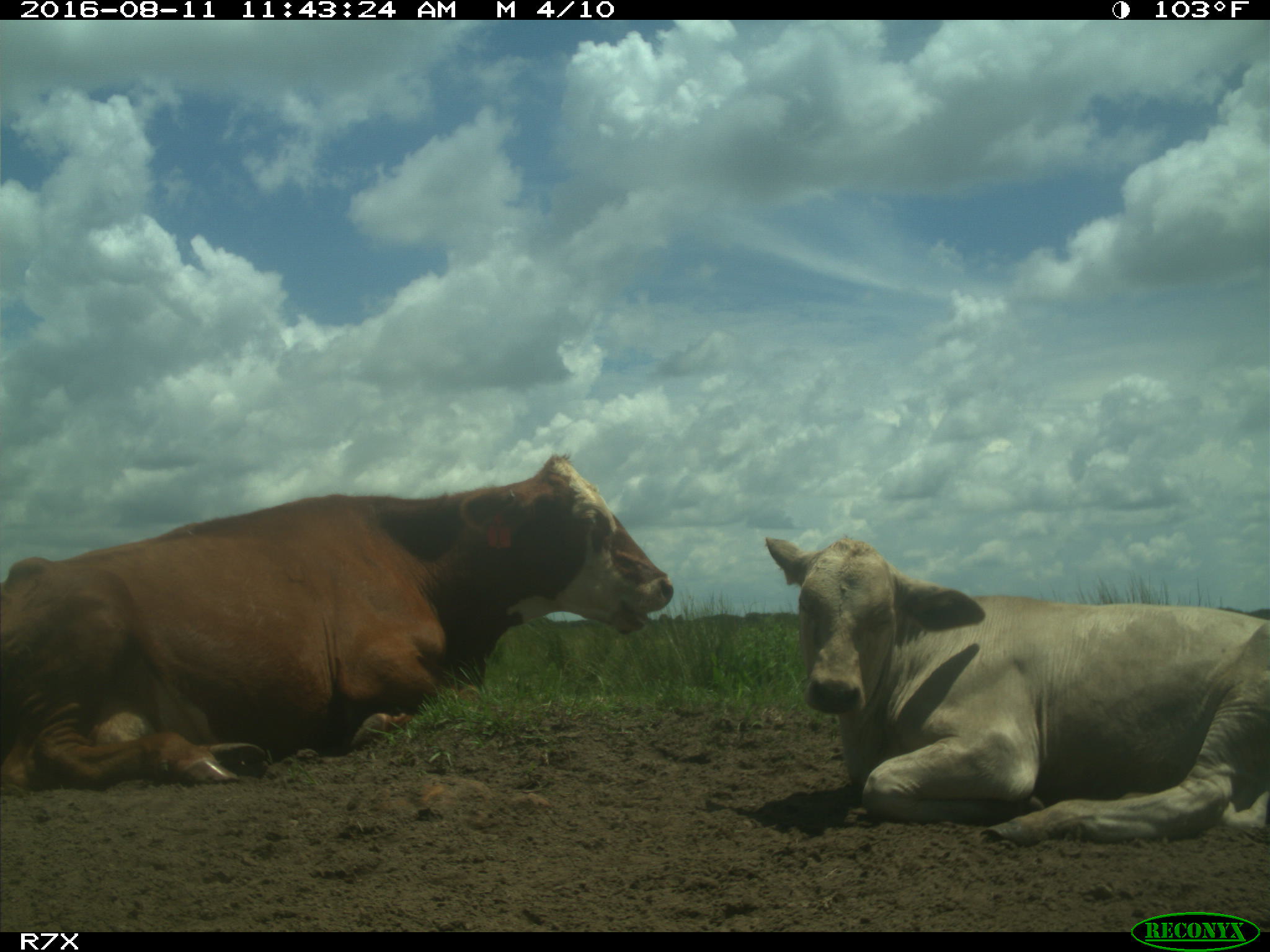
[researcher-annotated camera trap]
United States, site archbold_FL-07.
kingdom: Animalia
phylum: Chordata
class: Mammalia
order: Artiodactyla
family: Bovidae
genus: Bos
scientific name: Bos taurus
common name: domestic cow